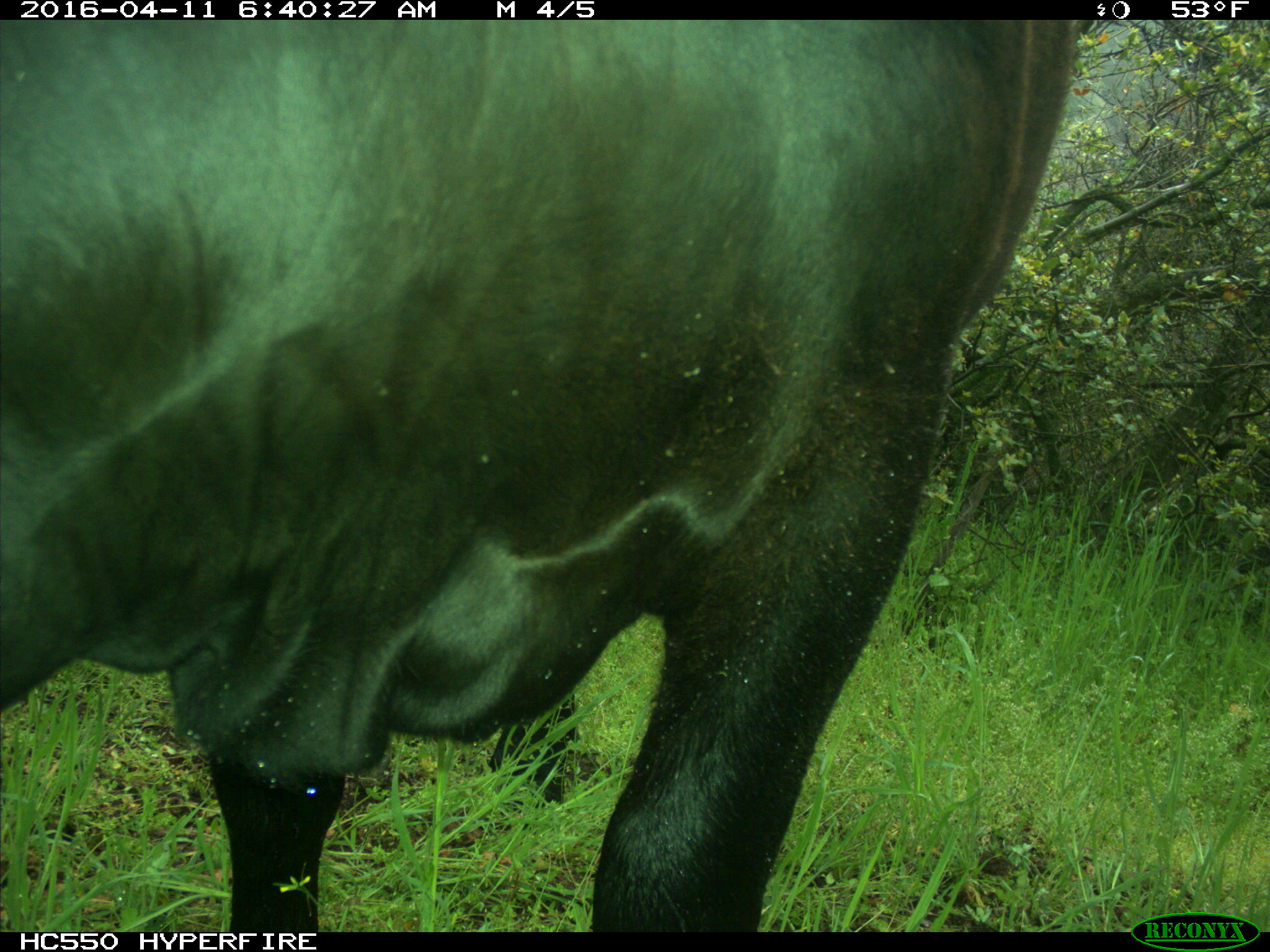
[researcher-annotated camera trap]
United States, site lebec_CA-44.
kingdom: Animalia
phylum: Chordata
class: Mammalia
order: Artiodactyla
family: Bovidae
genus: Bos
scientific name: Bos taurus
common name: domestic cow